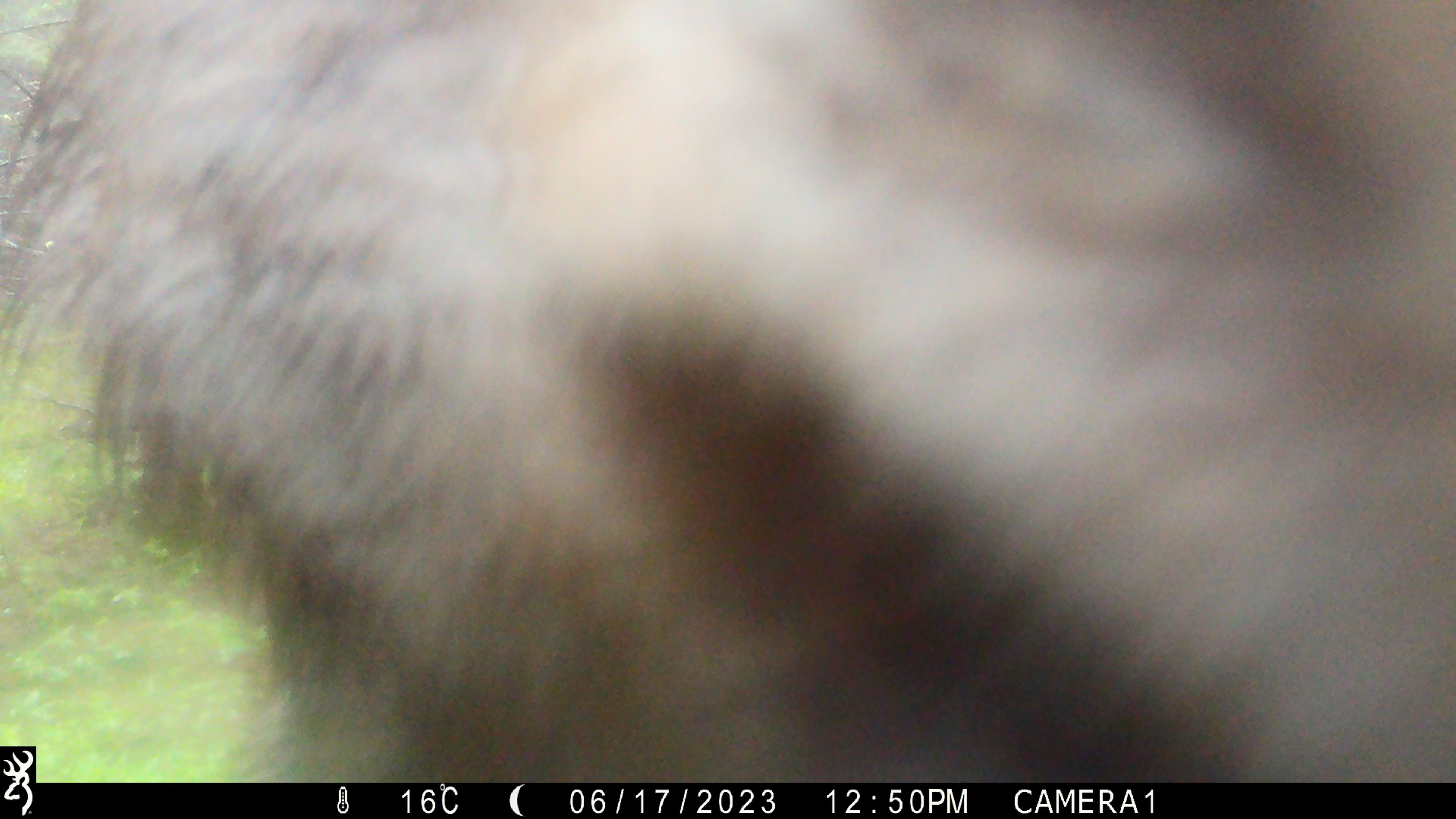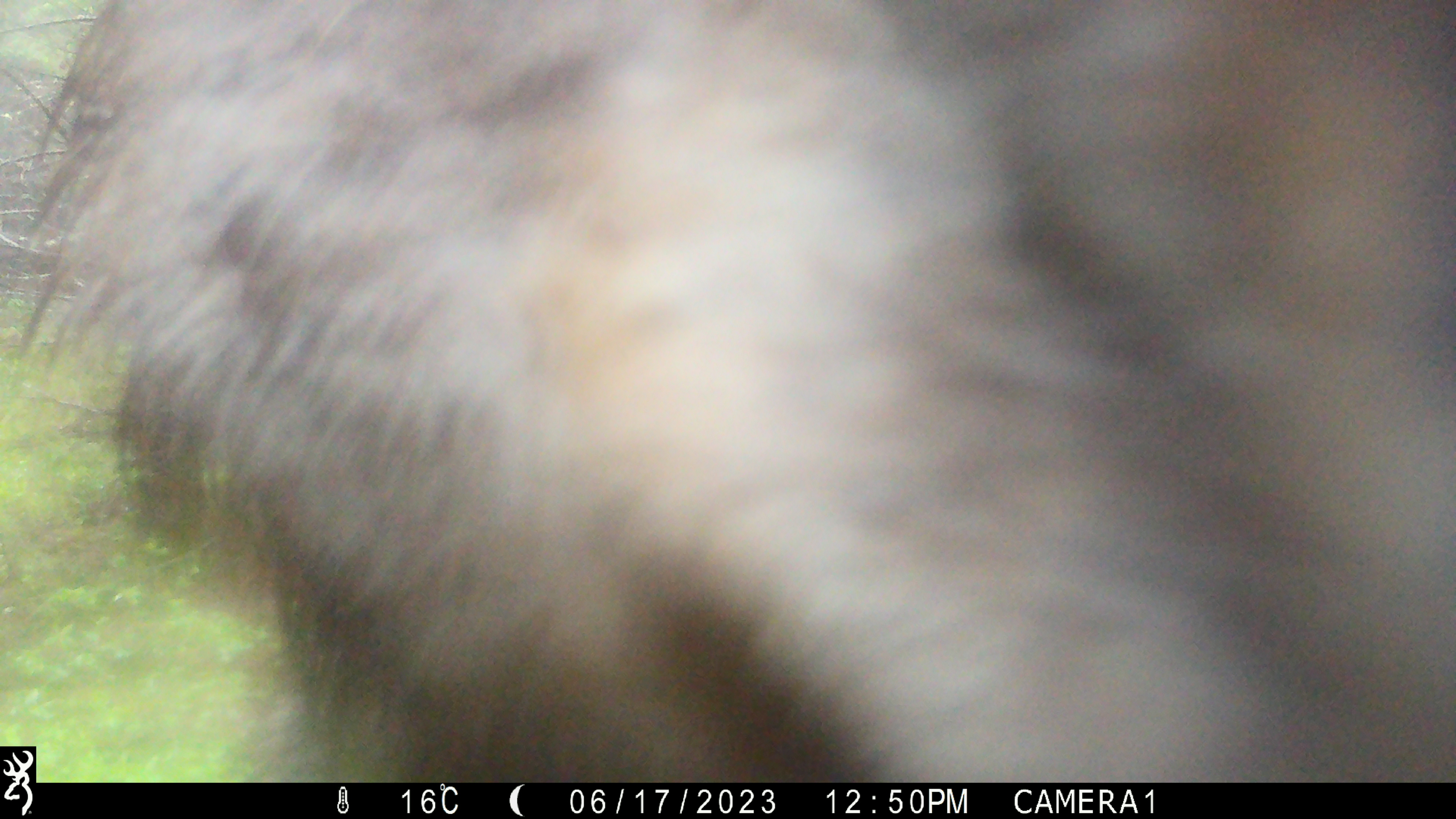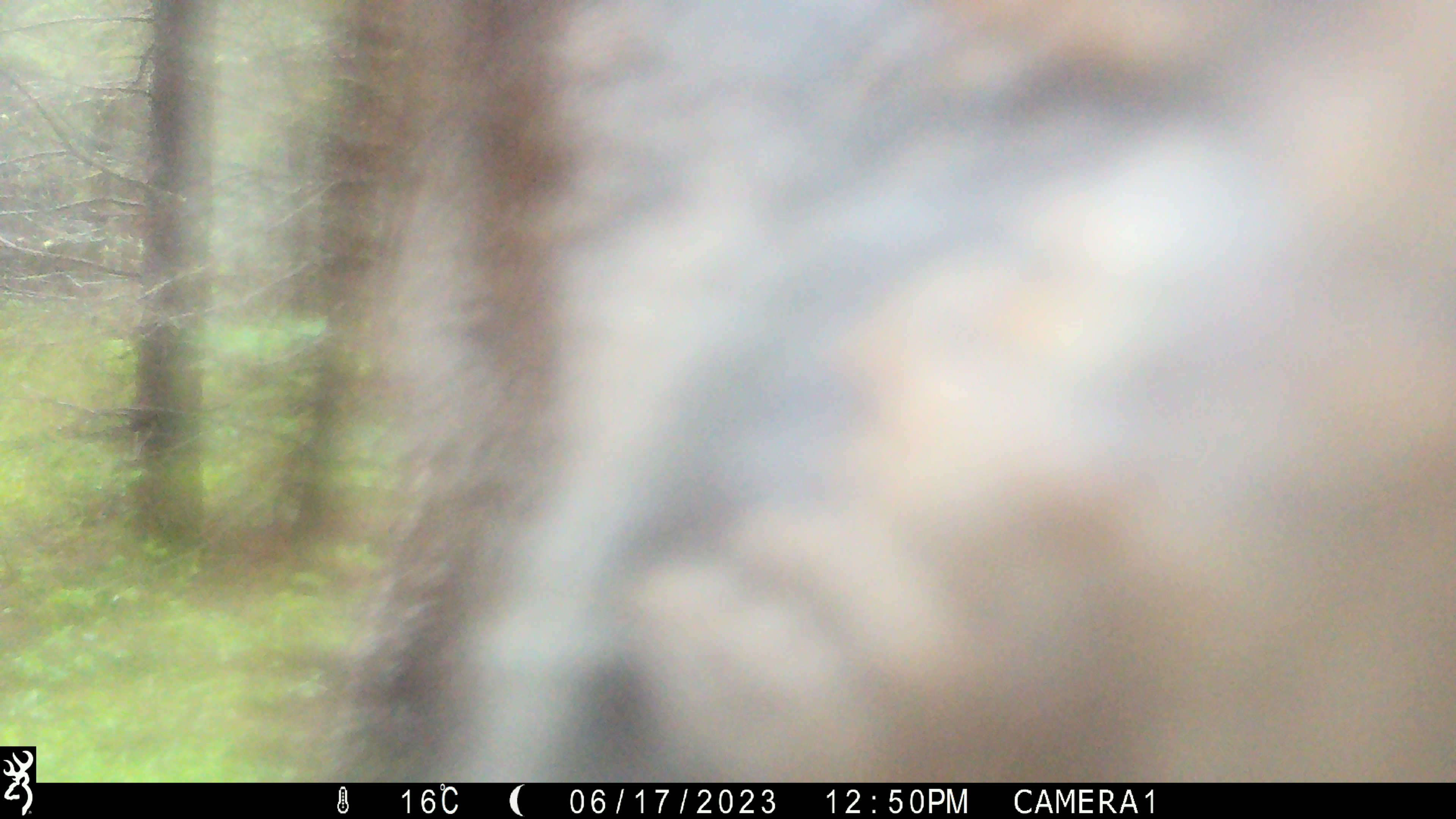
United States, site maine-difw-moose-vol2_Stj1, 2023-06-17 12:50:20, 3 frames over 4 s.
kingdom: Animalia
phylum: Chordata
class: Mammalia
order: Artiodactyla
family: Cervidae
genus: Alces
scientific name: Alces alces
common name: moose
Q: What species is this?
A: Moose (Alces alces).